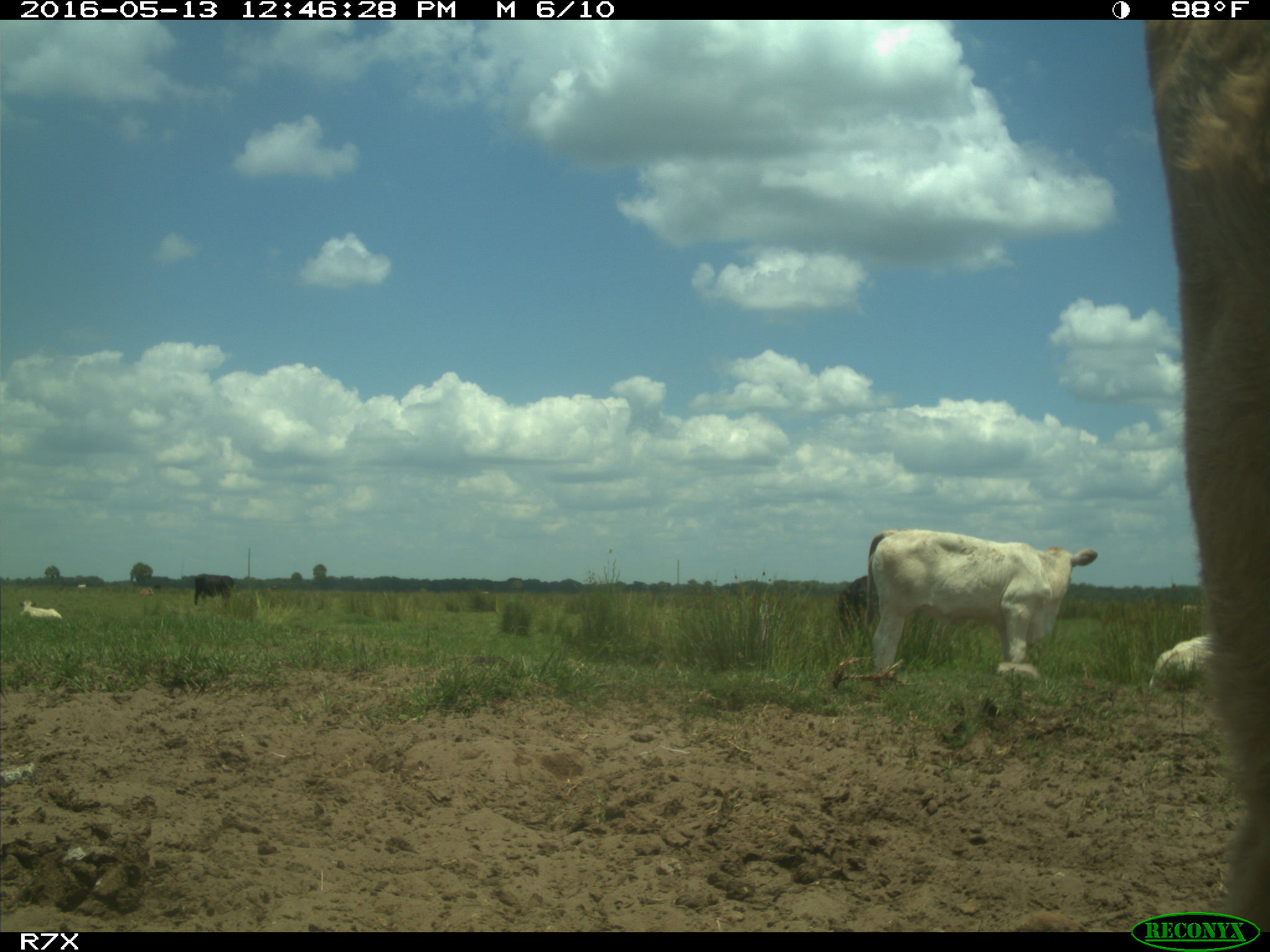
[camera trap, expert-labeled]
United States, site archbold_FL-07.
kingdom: Animalia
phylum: Chordata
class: Mammalia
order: Artiodactyla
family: Bovidae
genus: Bos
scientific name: Bos taurus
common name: domestic cow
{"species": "Bos taurus (domestic cow)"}